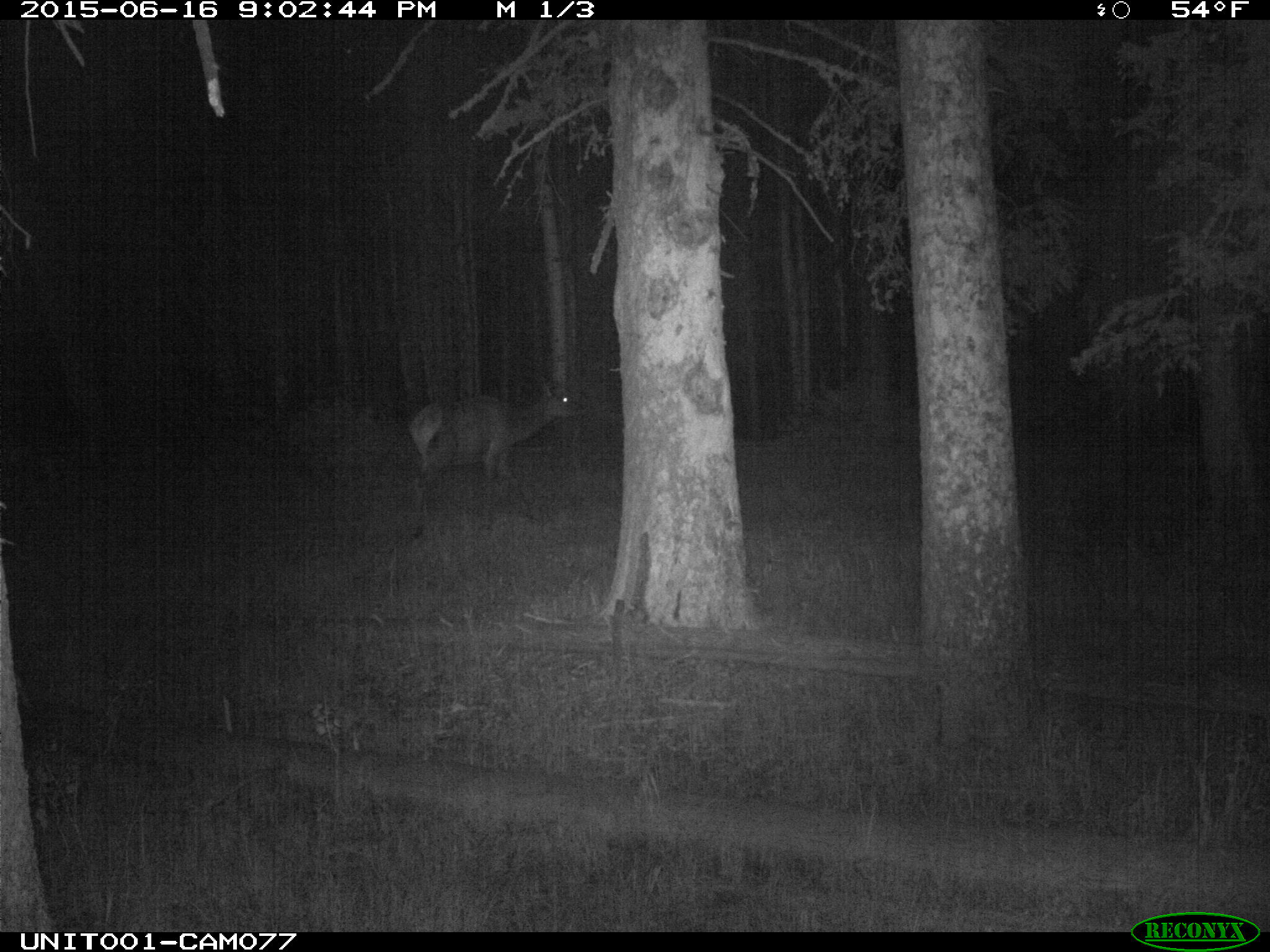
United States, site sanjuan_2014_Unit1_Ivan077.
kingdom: Animalia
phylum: Chordata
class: Mammalia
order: Artiodactyla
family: Cervidae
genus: Cervus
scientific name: Cervus elaphus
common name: red deer